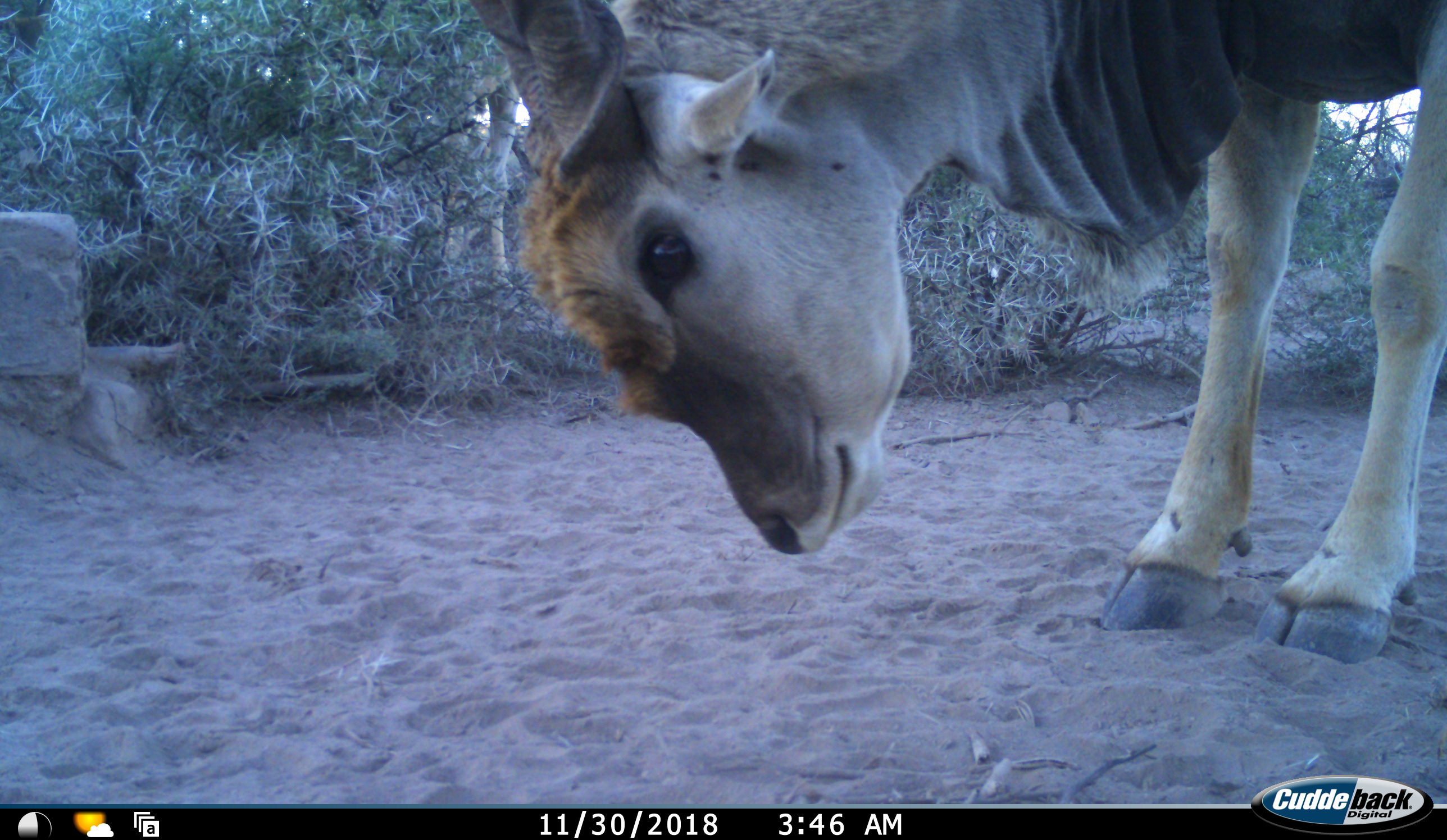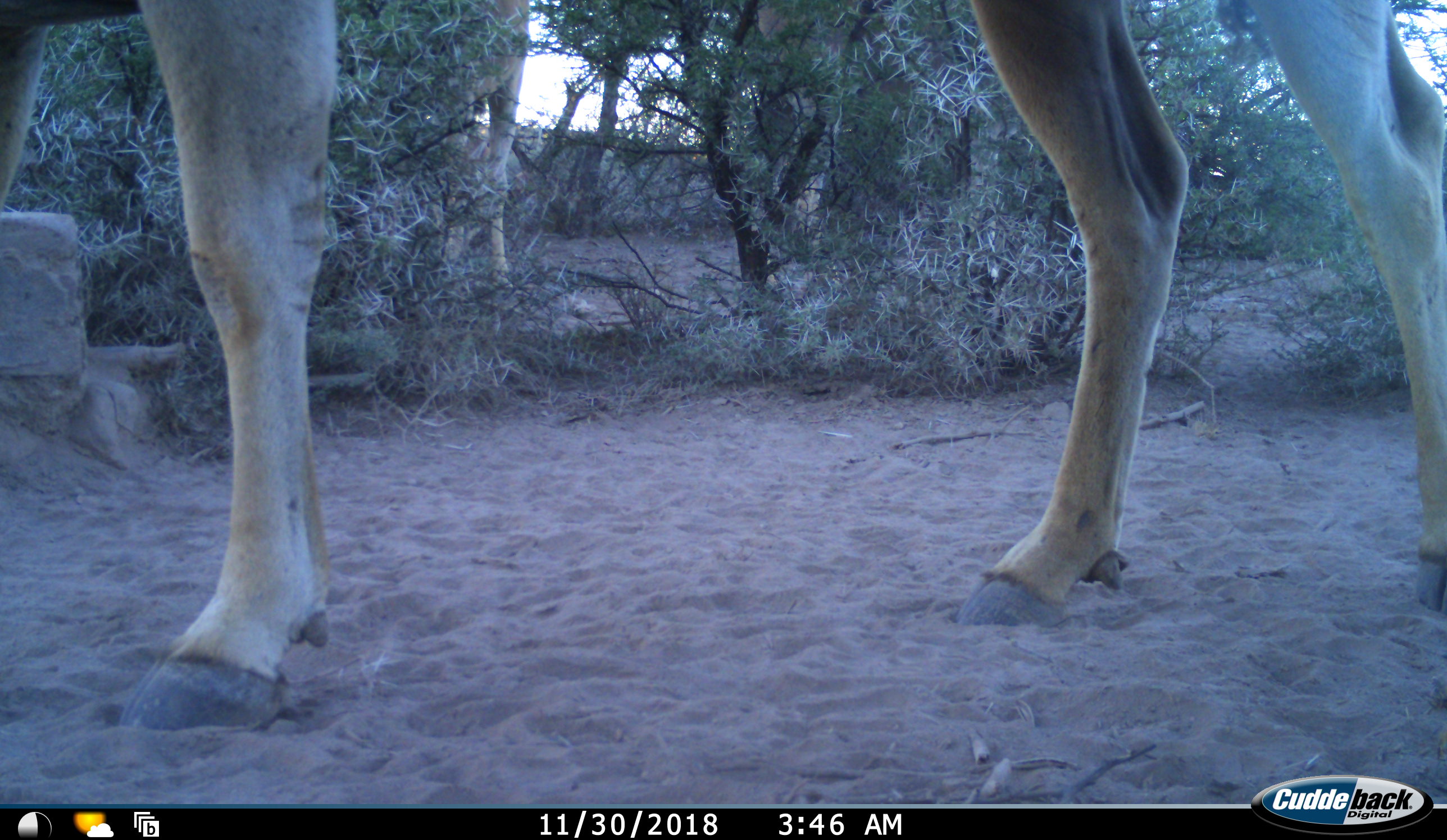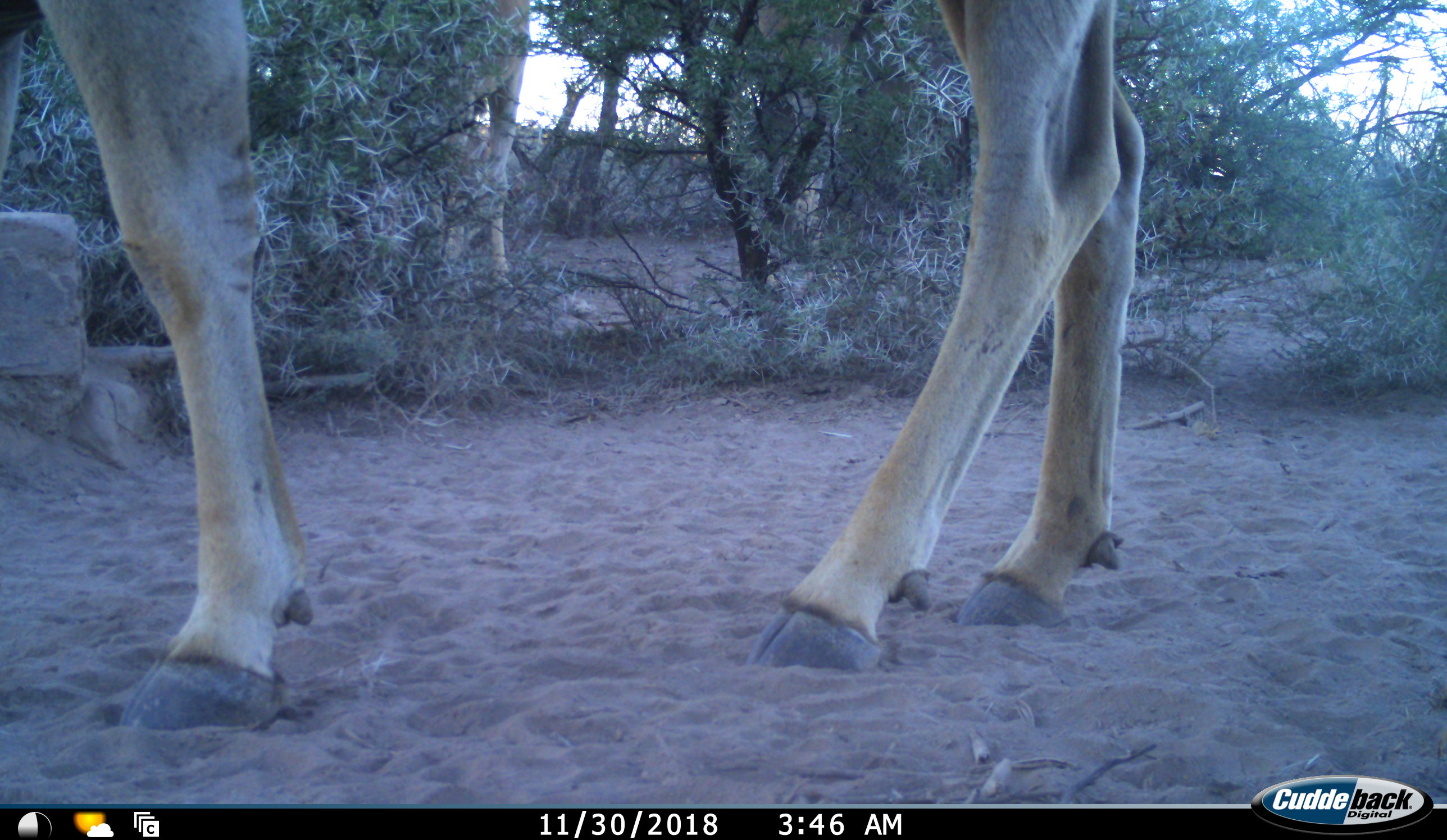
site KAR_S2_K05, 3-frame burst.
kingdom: Animalia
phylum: Chordata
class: Mammalia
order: Artiodactyla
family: Bovidae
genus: Tragelaphus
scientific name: Tragelaphus oryx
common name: eland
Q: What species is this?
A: Eland (Tragelaphus oryx).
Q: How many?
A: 1.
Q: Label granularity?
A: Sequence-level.